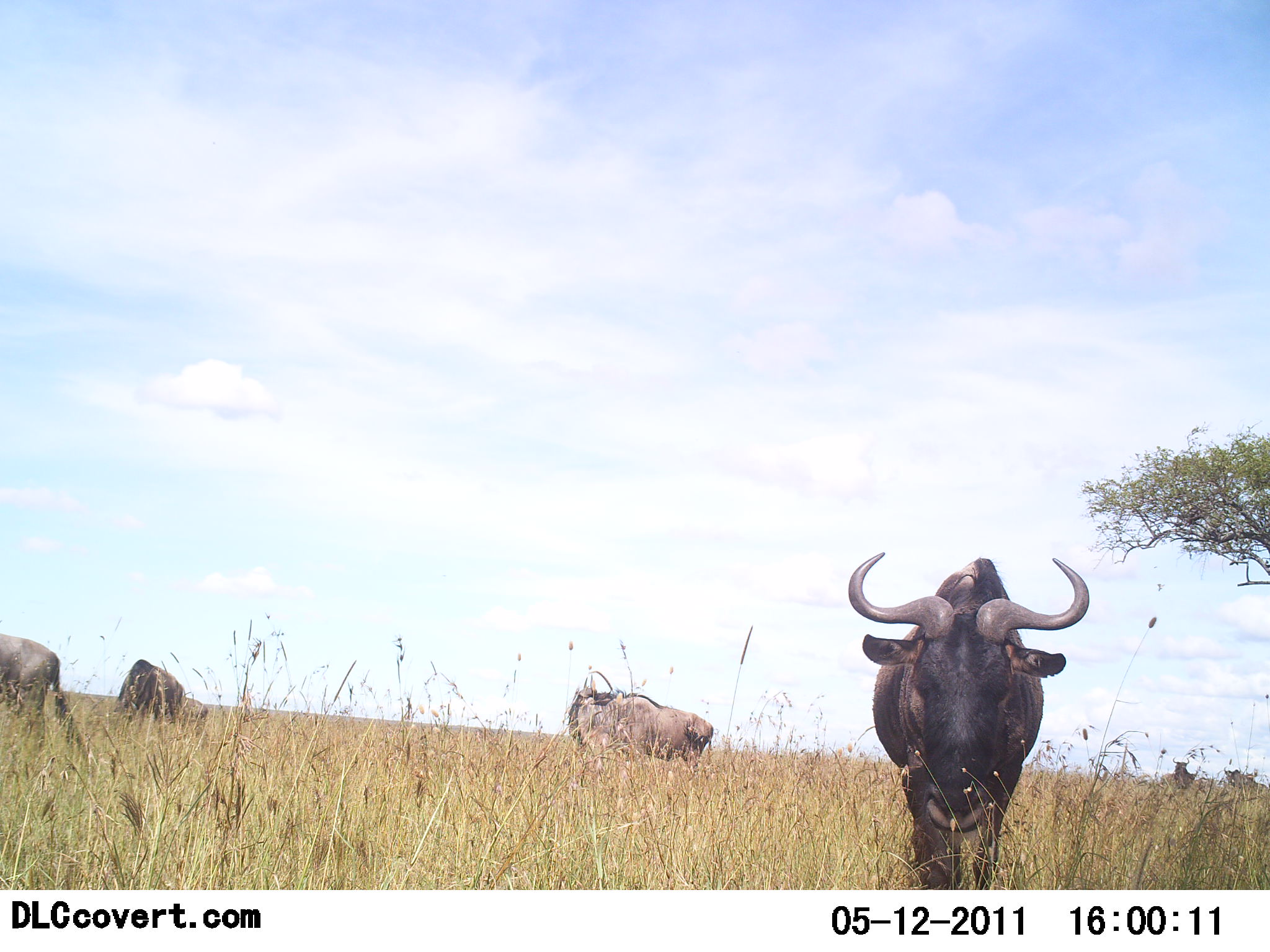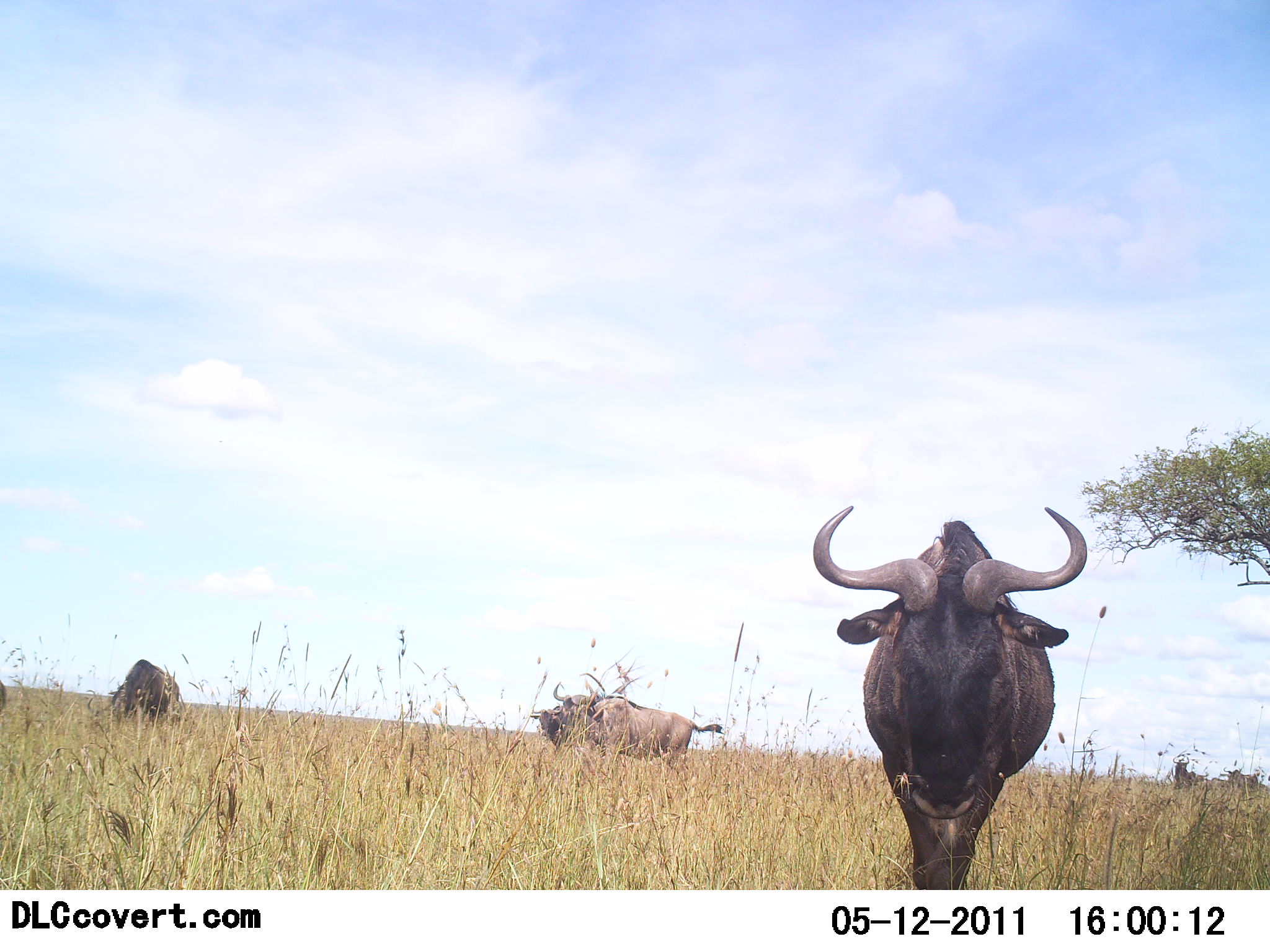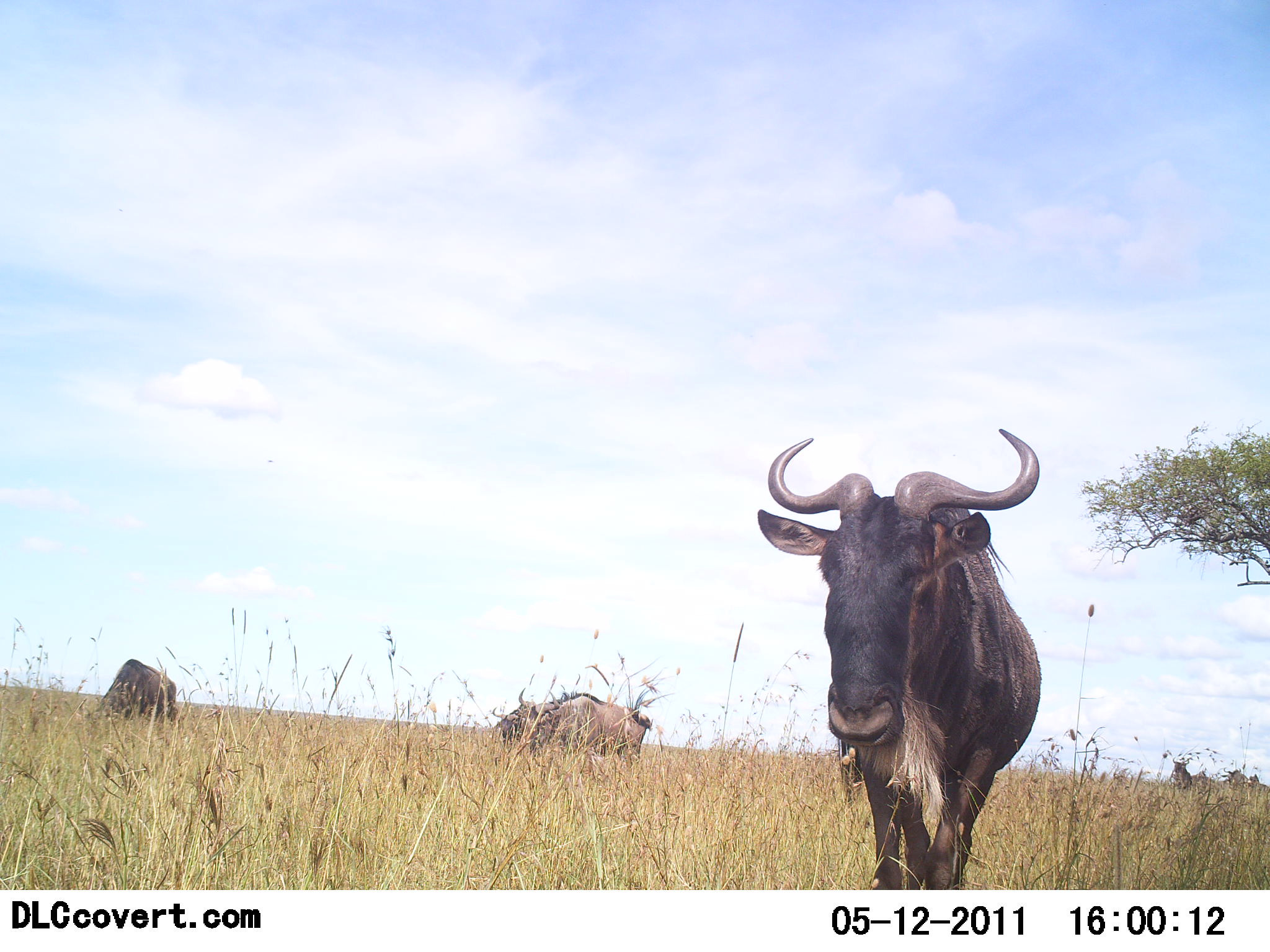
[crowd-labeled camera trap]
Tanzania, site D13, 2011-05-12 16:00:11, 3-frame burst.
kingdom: Animalia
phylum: Chordata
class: Mammalia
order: Artiodactyla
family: Bovidae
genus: Connochaetes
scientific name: Connochaetes taurinus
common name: blue wildebeest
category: wildebeest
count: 5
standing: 70%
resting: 0%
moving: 70%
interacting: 0%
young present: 0%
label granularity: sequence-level